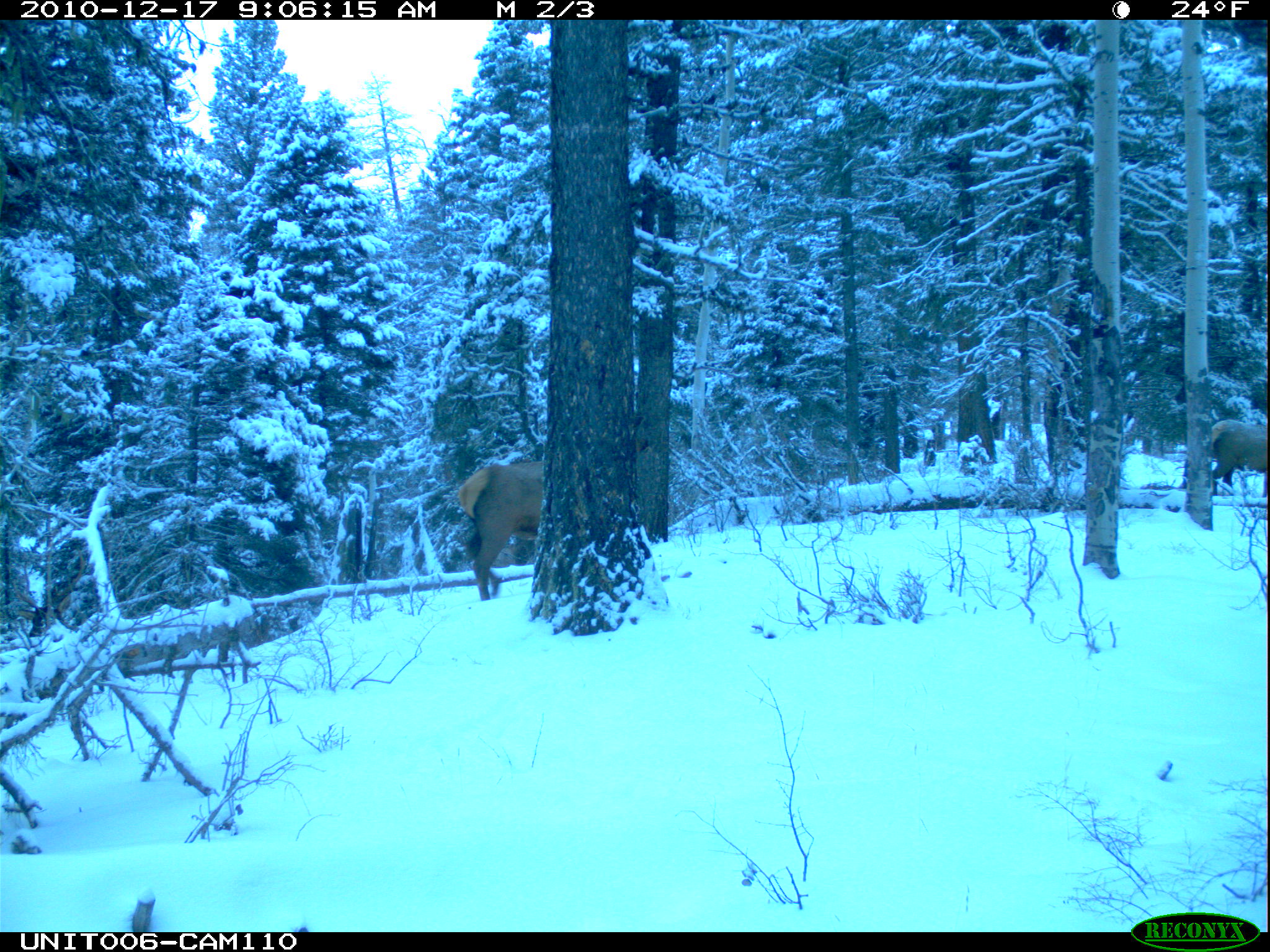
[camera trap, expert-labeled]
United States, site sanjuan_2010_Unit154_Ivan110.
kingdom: Animalia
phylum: Chordata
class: Mammalia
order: Artiodactyla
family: Cervidae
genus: Cervus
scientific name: Cervus elaphus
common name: red deer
Cervus elaphus (red deer).